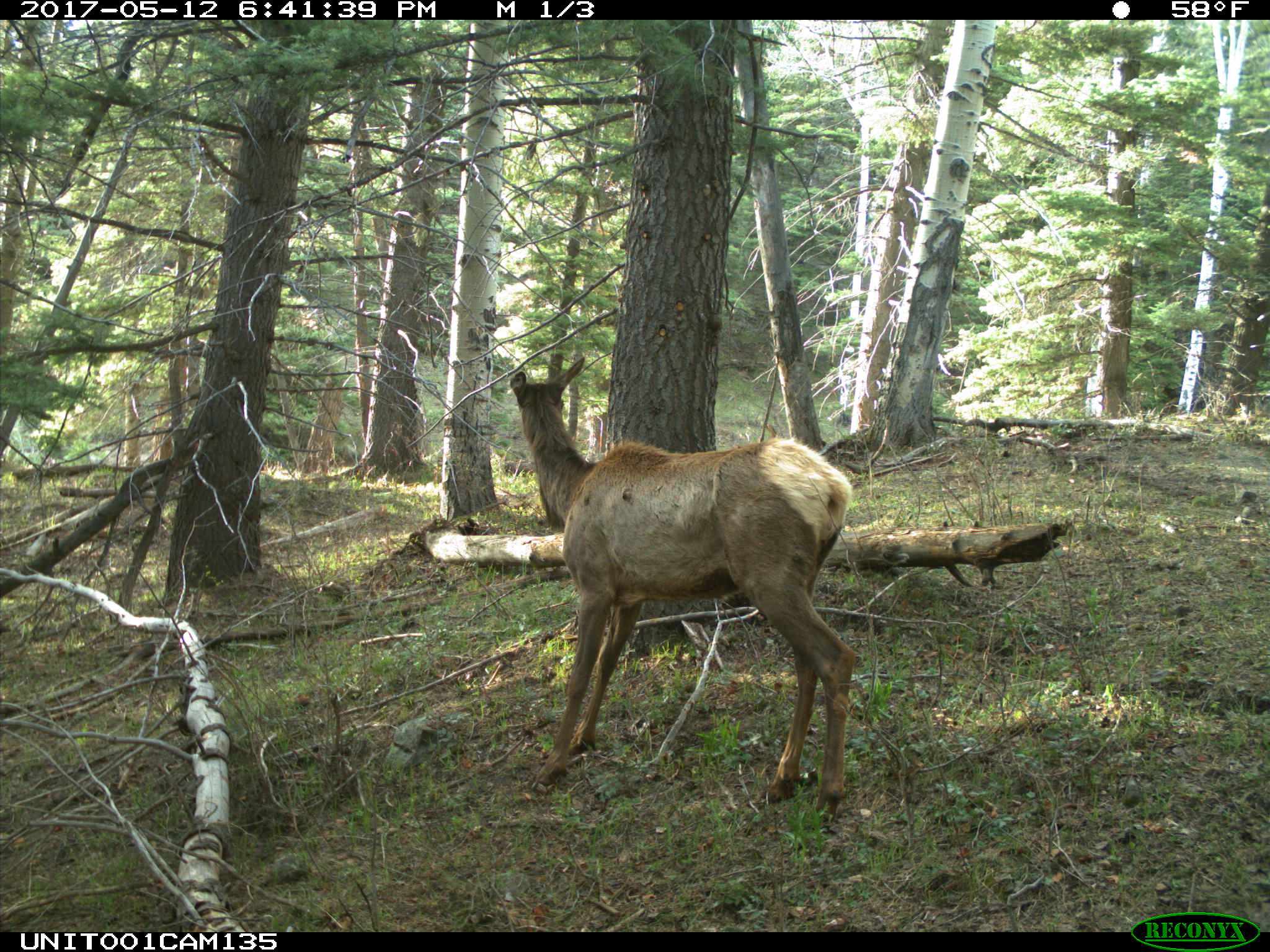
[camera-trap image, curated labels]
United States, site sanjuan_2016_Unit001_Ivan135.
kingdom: Animalia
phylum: Chordata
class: Mammalia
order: Artiodactyla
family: Cervidae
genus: Cervus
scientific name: Cervus elaphus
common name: red deer